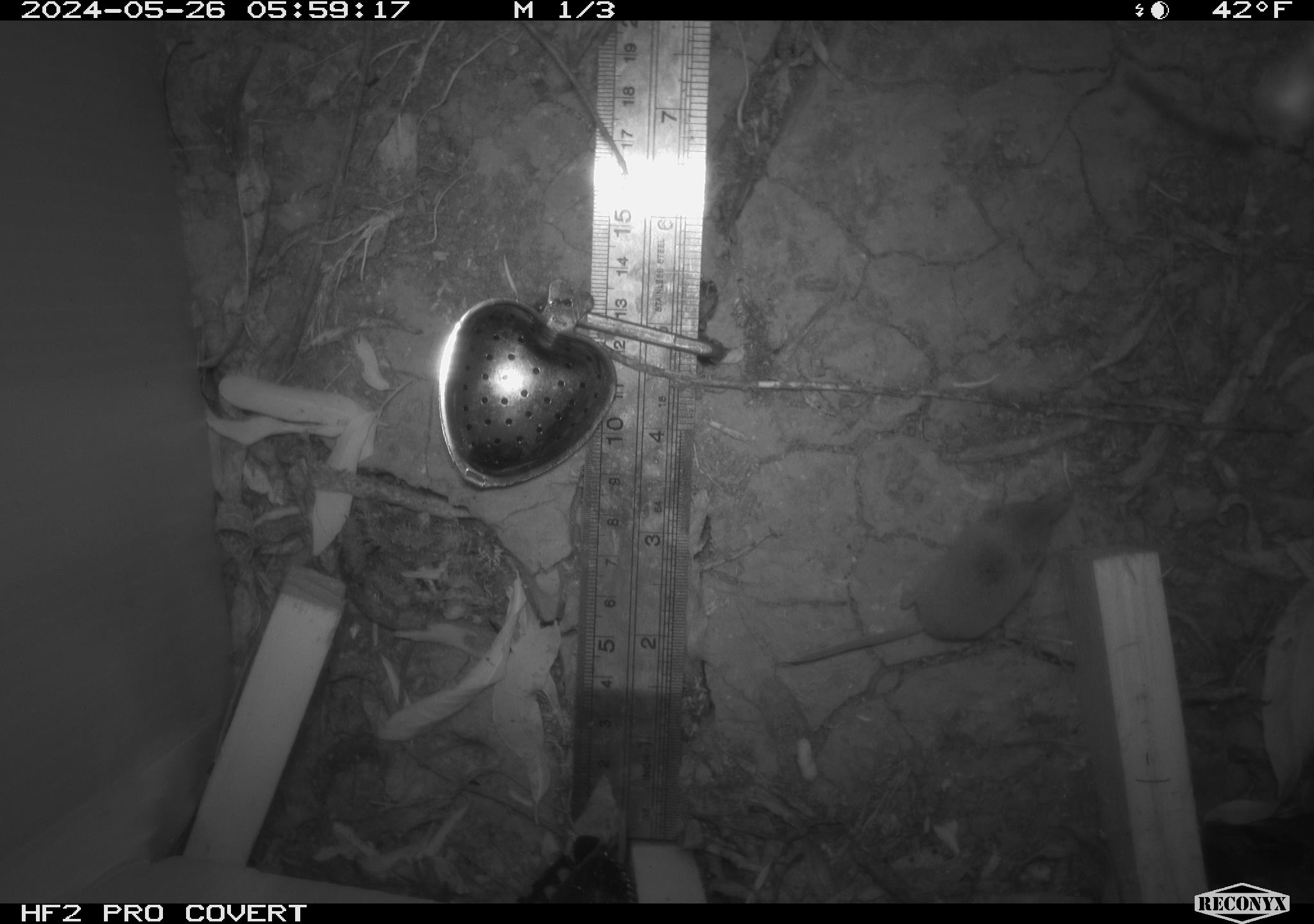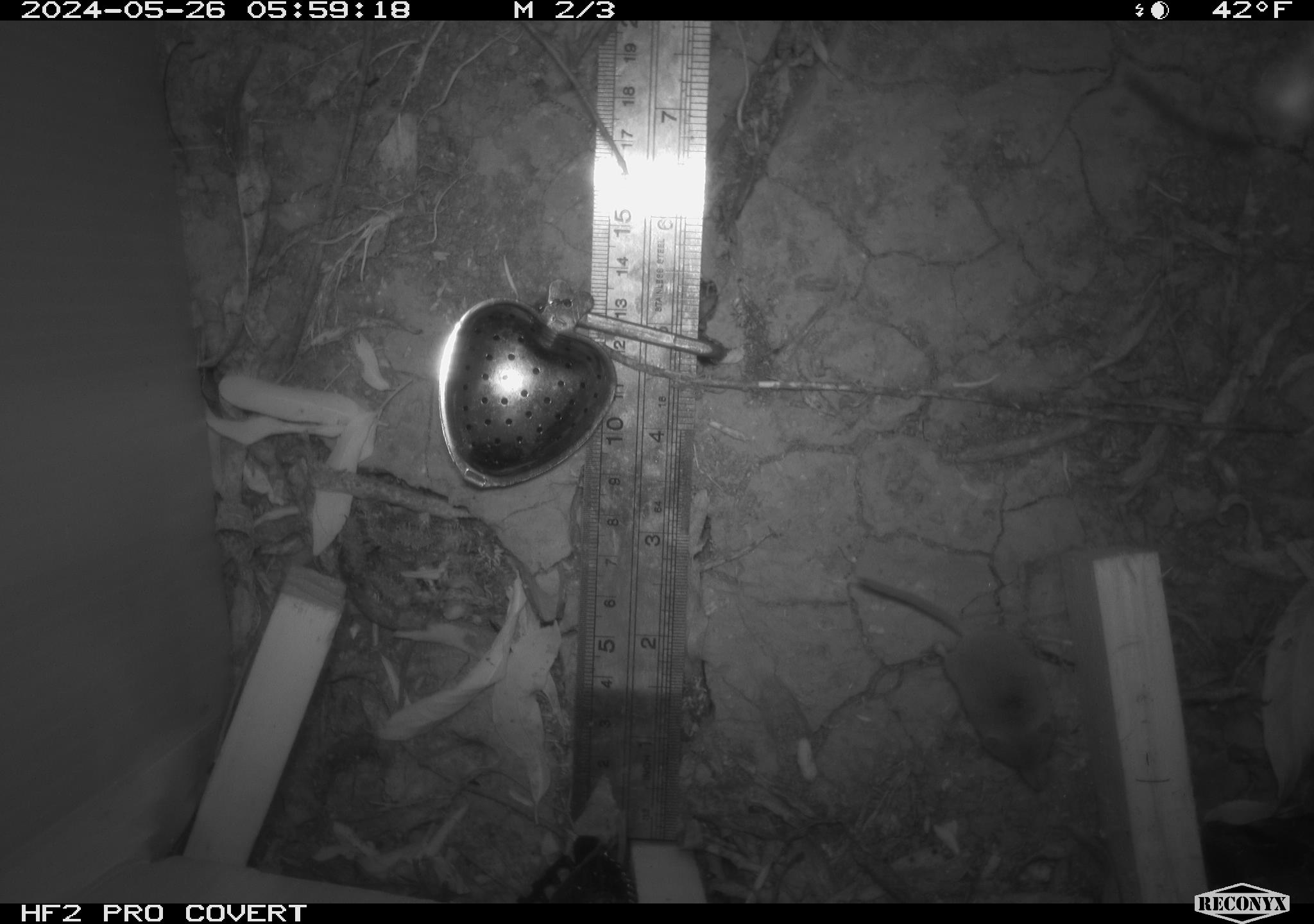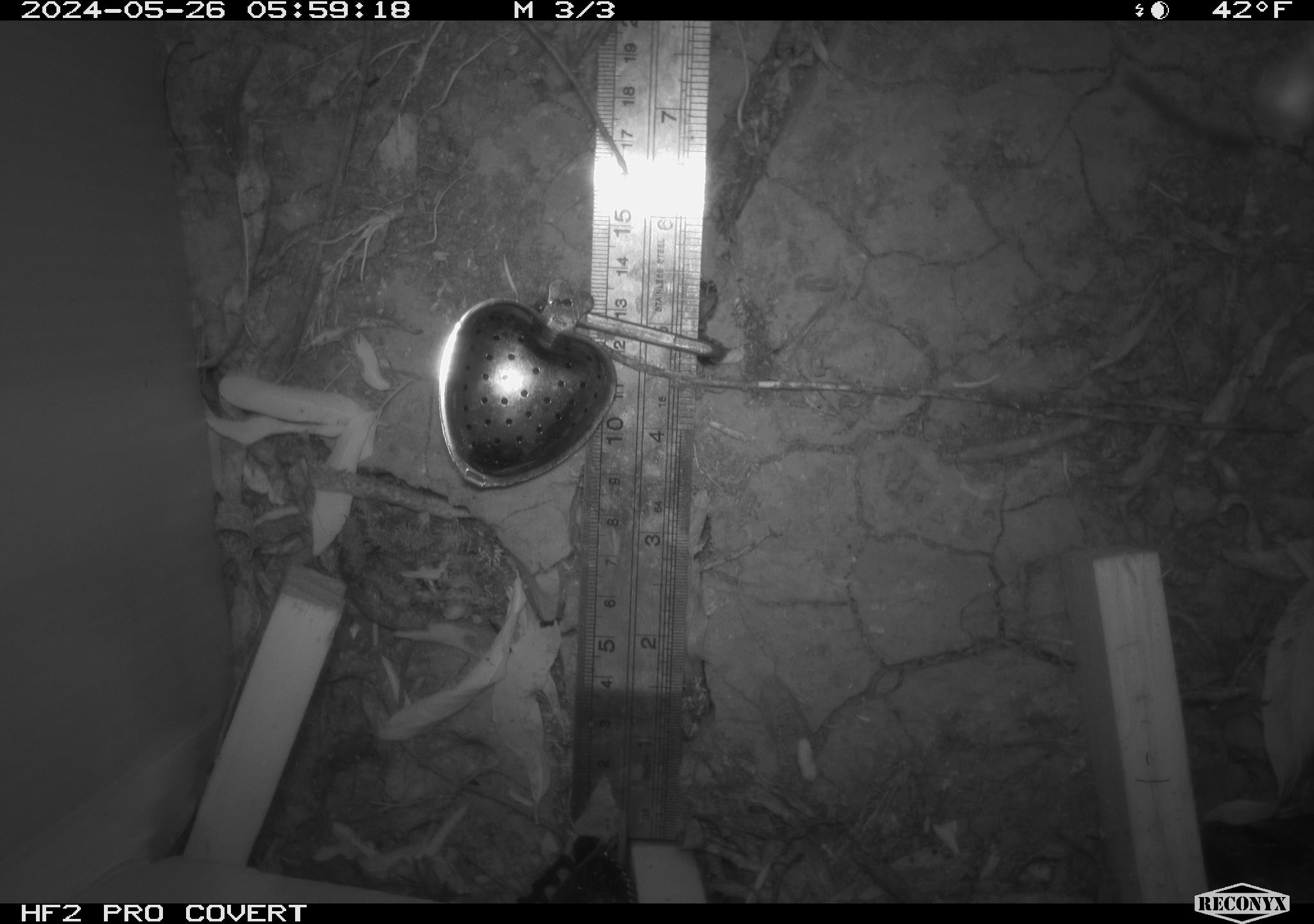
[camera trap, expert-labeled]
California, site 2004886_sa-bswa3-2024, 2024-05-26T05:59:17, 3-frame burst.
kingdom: Animalia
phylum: Chordata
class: Mammalia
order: Eulipotyphla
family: Soricidae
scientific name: Soricidae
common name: shrews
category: soricidae family